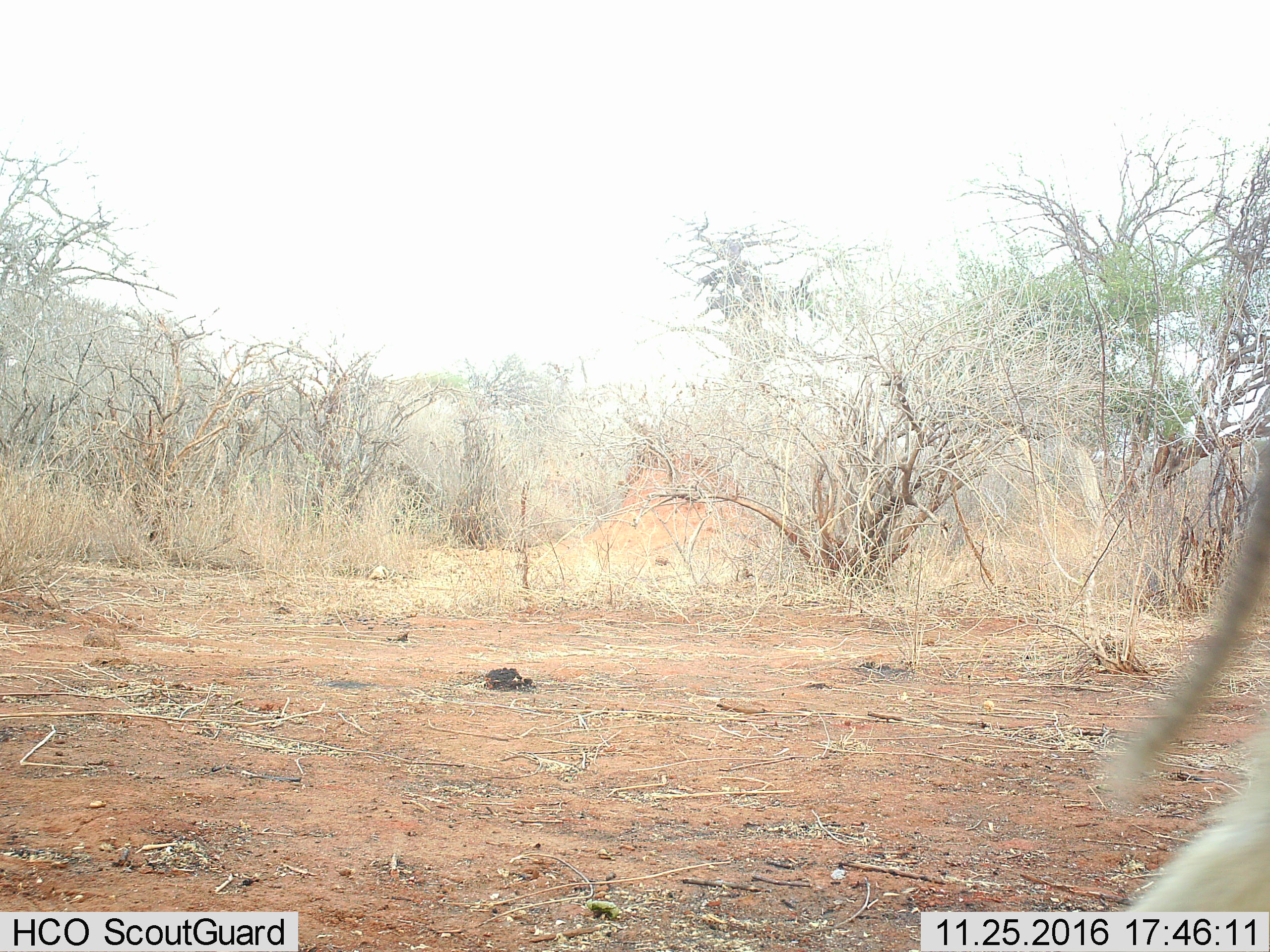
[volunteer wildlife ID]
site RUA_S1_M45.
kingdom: Animalia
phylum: Chordata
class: Mammalia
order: Primates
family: Cercopithecidae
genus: Papio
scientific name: Papio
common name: baboon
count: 1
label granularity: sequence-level